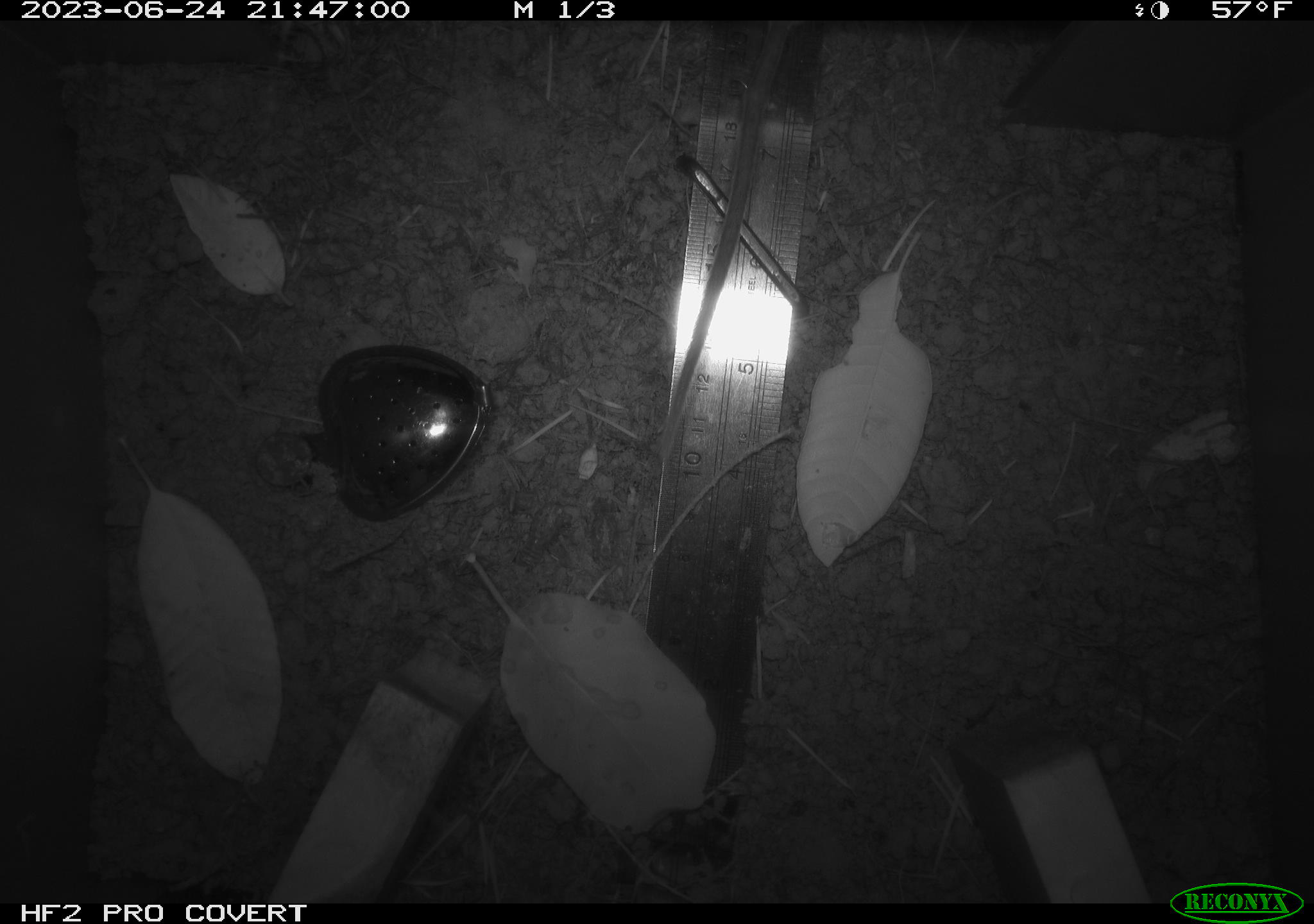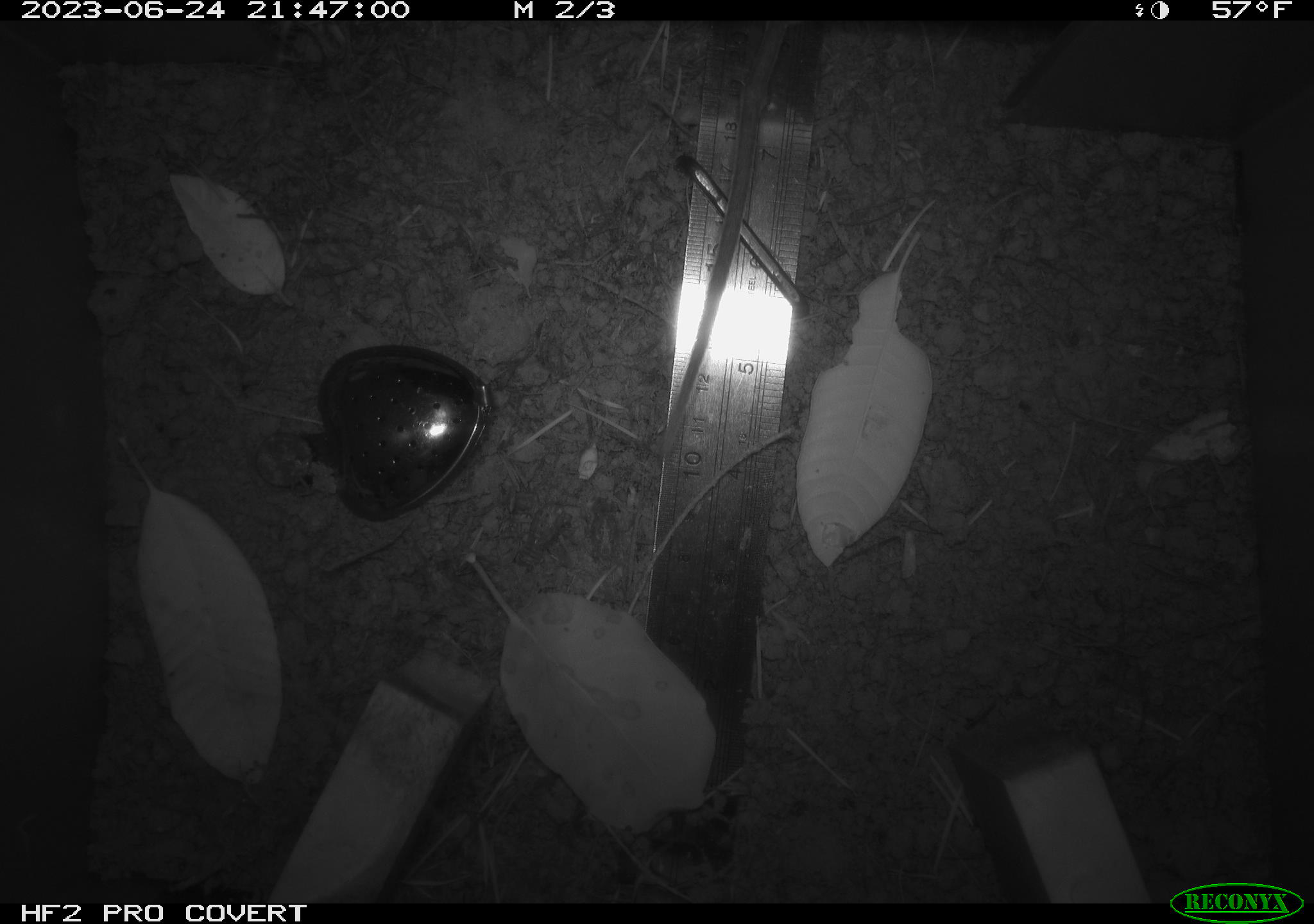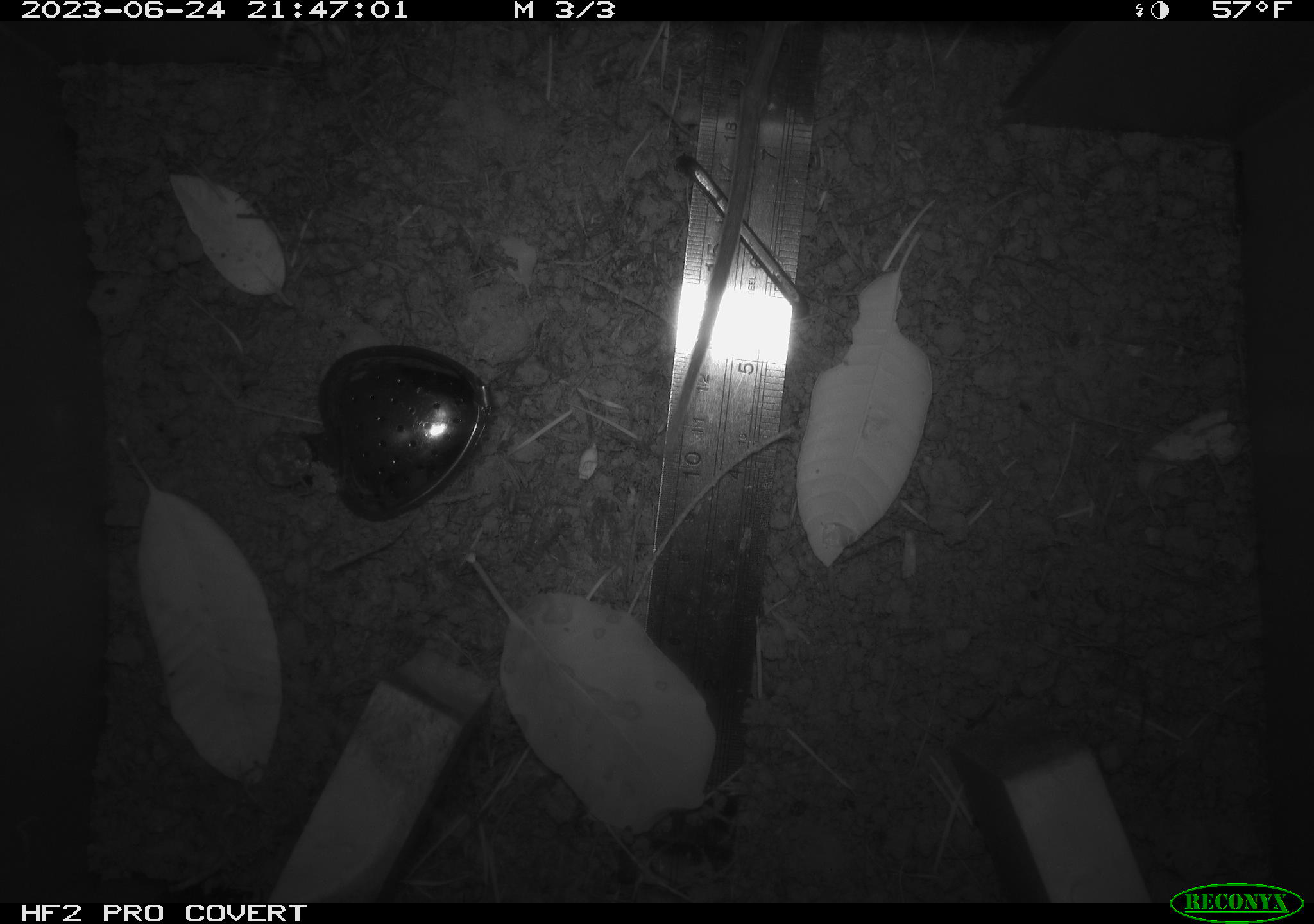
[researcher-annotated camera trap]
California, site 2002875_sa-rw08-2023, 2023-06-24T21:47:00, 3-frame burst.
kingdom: Animalia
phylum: Chordata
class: Mammalia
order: Rodentia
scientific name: Rodentia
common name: mouse species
Mouse species (Rodentia).